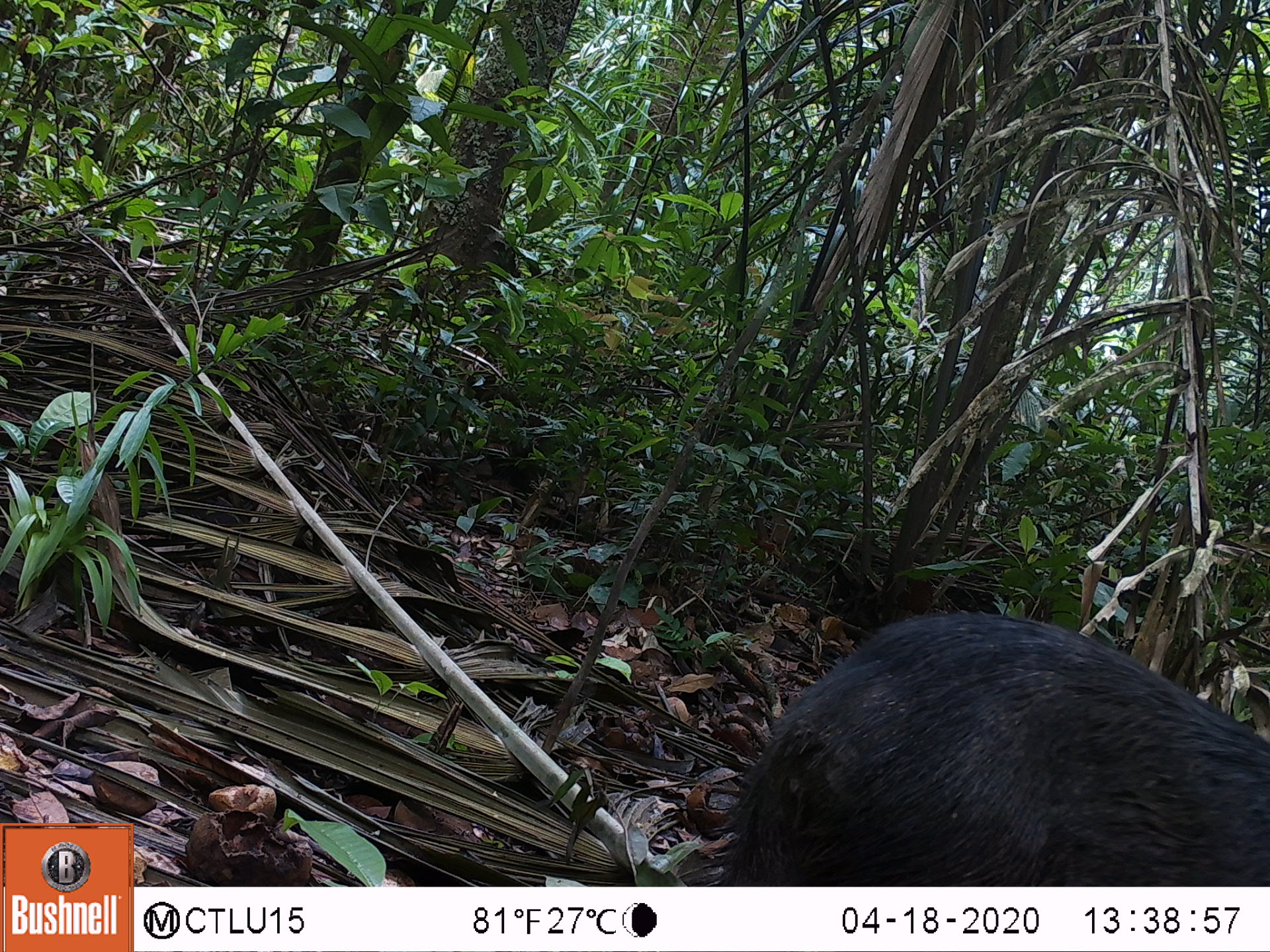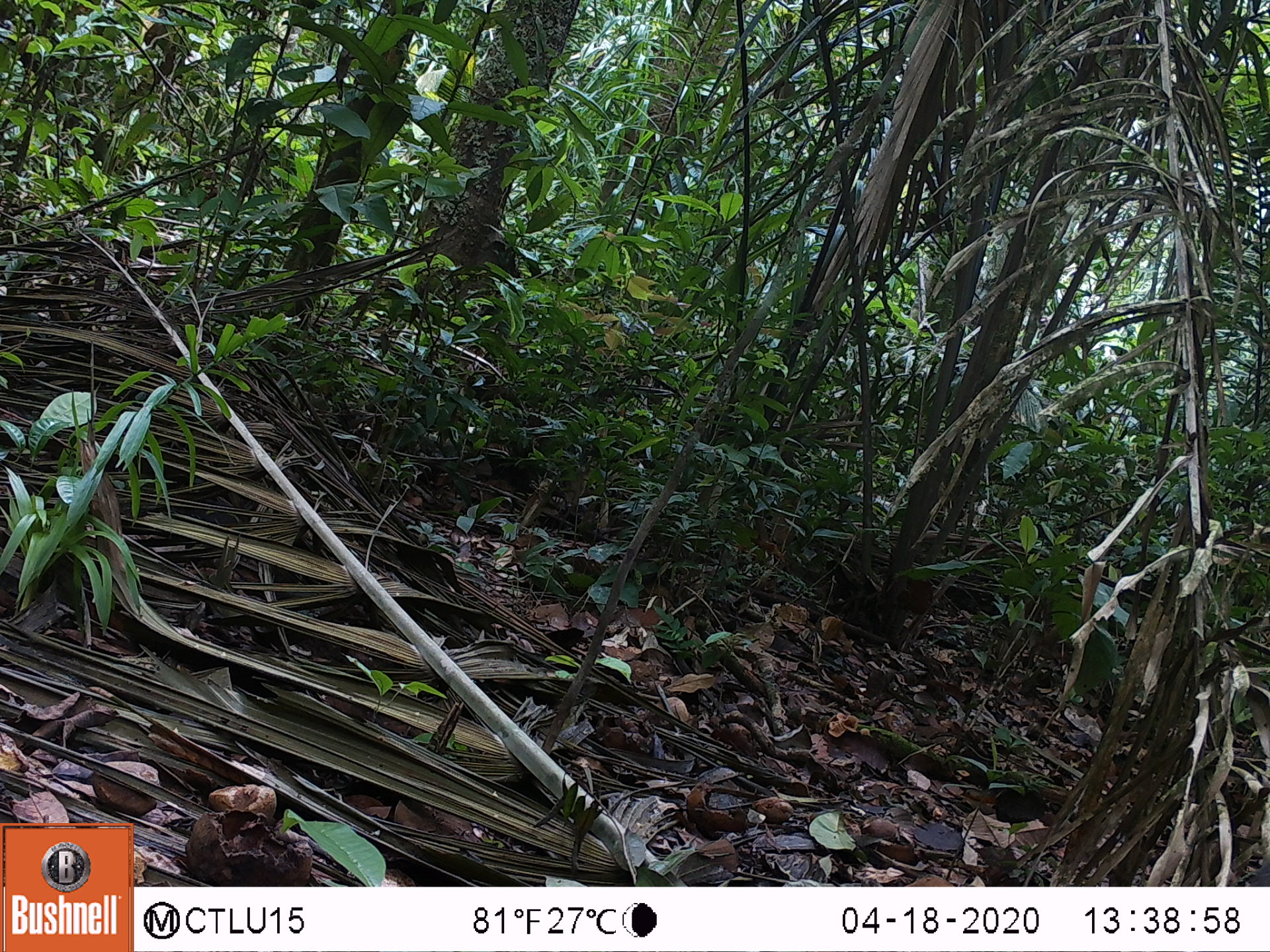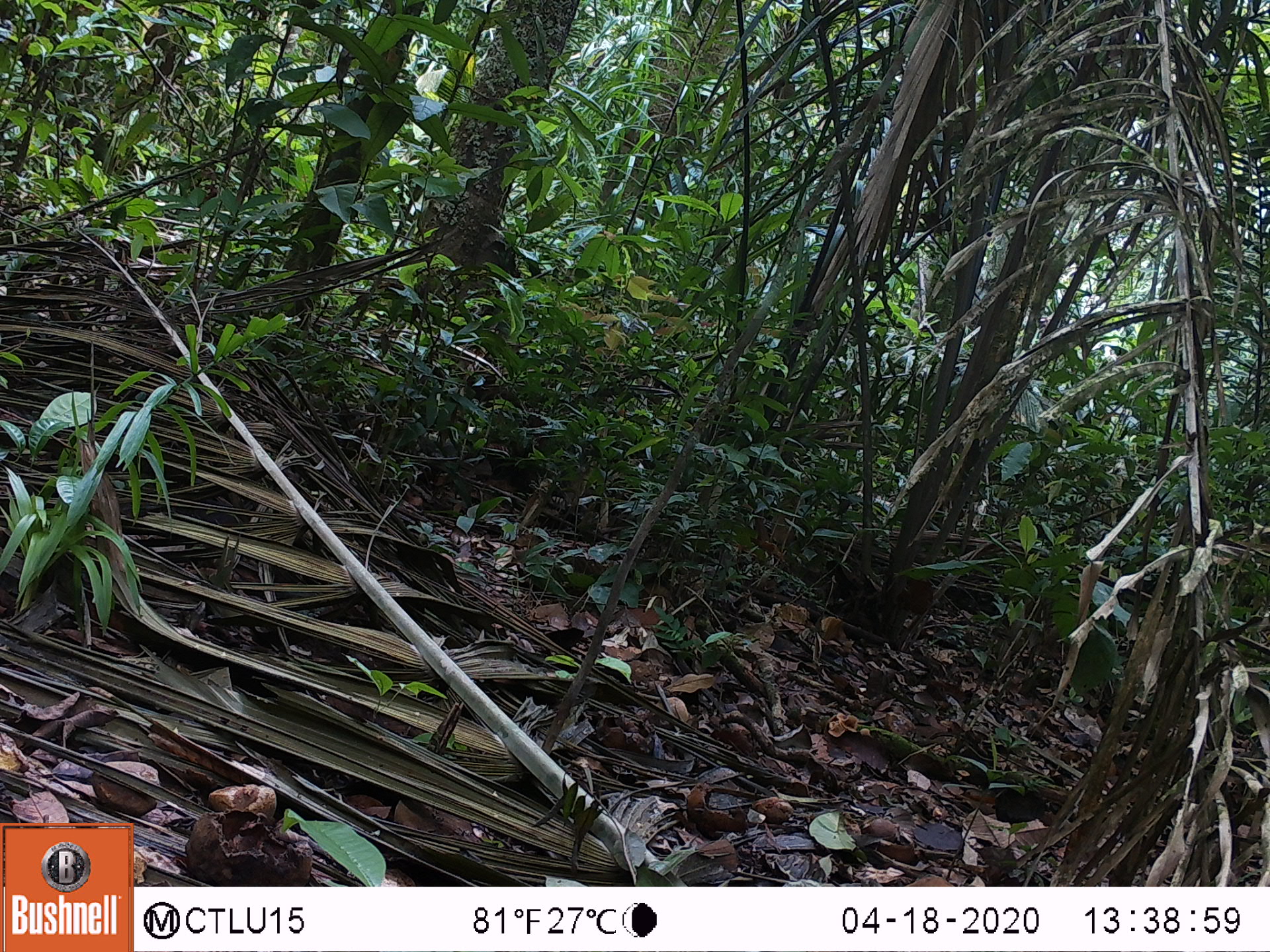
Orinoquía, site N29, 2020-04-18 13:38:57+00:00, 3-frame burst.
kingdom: Animalia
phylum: Chordata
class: Mammalia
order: Artiodactyla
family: Tayassuidae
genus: Pecari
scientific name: Pecari tajacu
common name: collared peccary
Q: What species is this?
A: Collared peccary (Pecari tajacu).